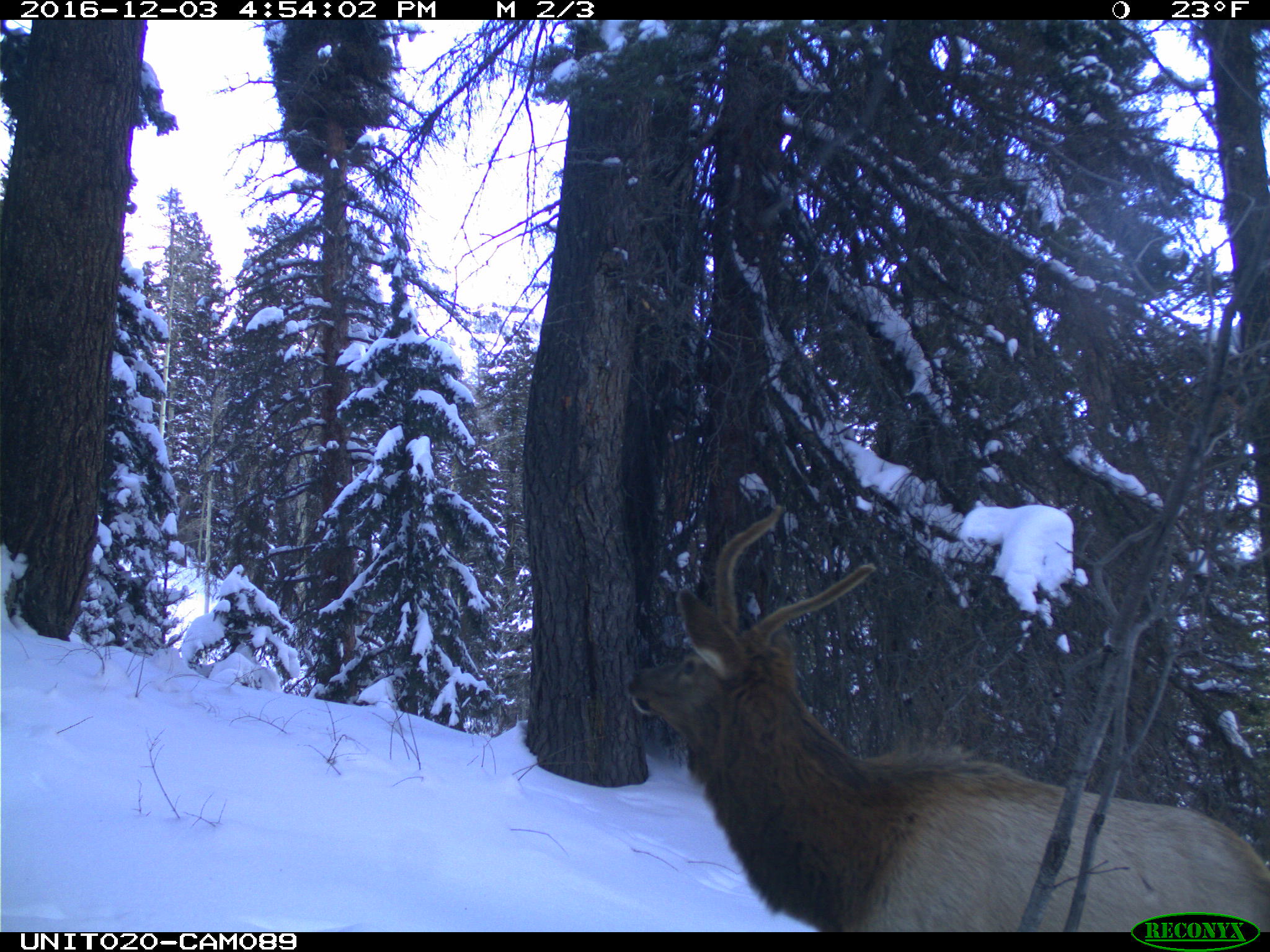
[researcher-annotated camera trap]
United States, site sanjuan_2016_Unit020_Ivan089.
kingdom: Animalia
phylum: Chordata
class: Mammalia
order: Artiodactyla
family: Cervidae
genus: Cervus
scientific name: Cervus elaphus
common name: red deer